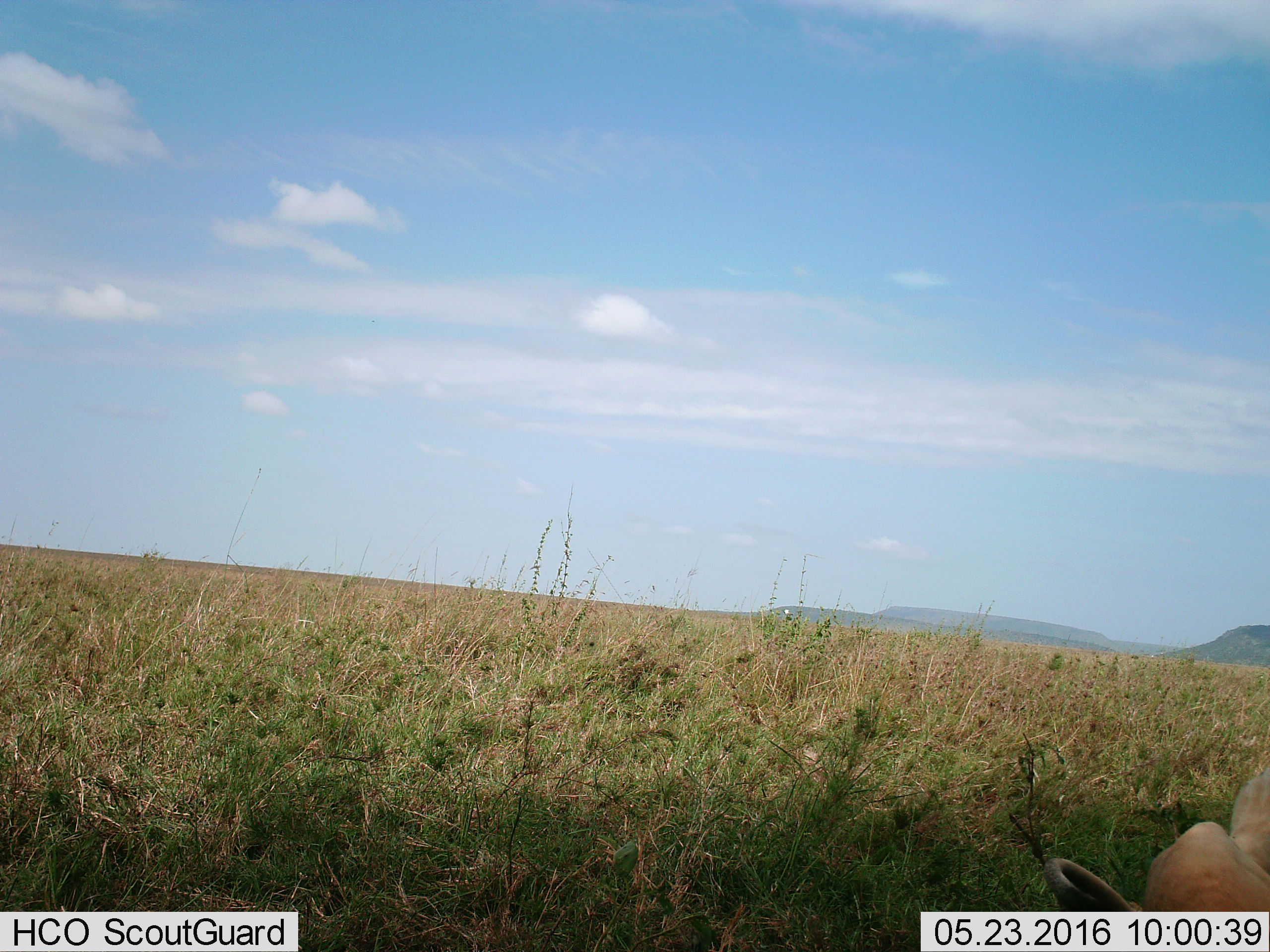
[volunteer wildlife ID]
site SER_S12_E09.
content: unidentified animal